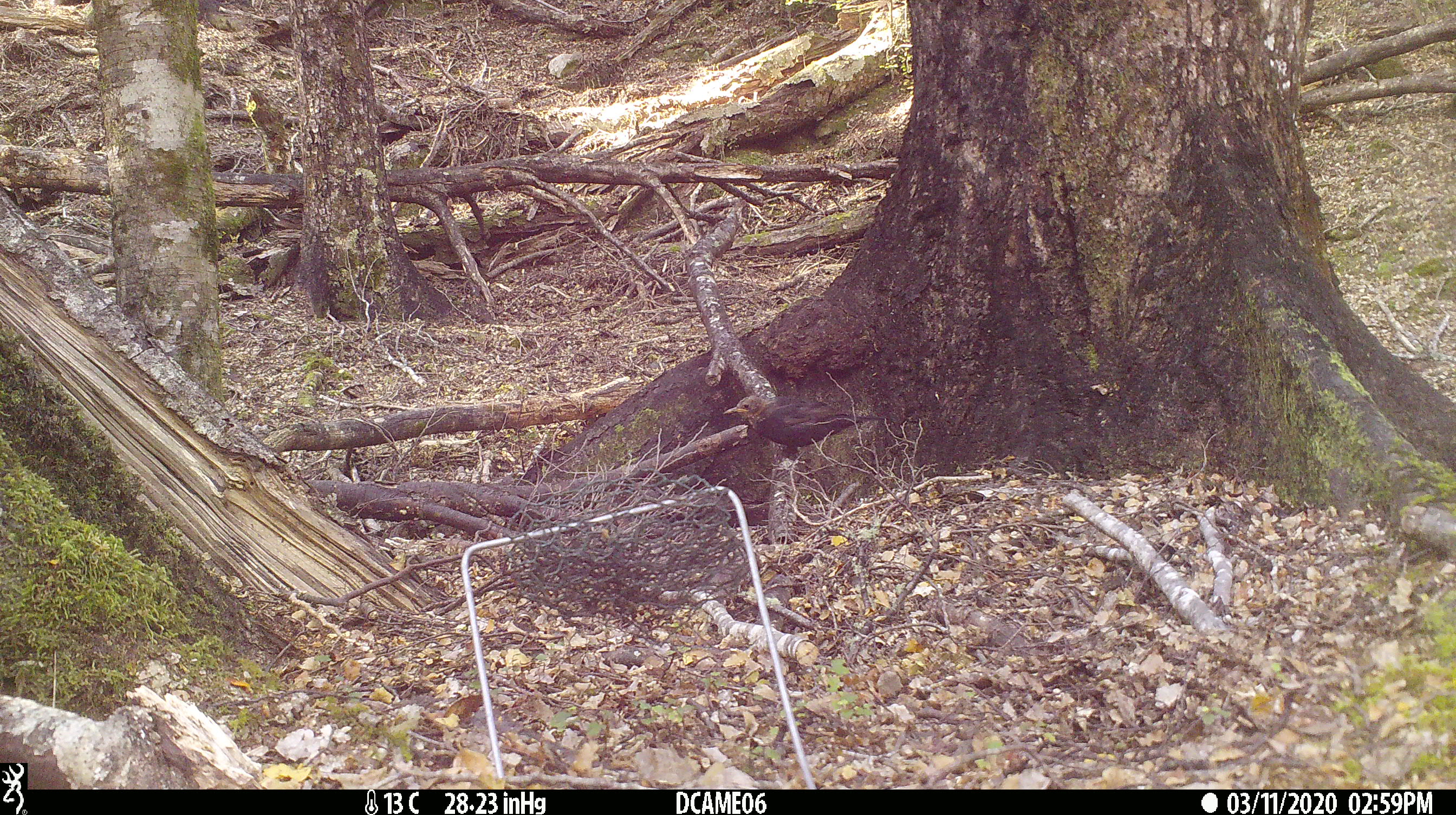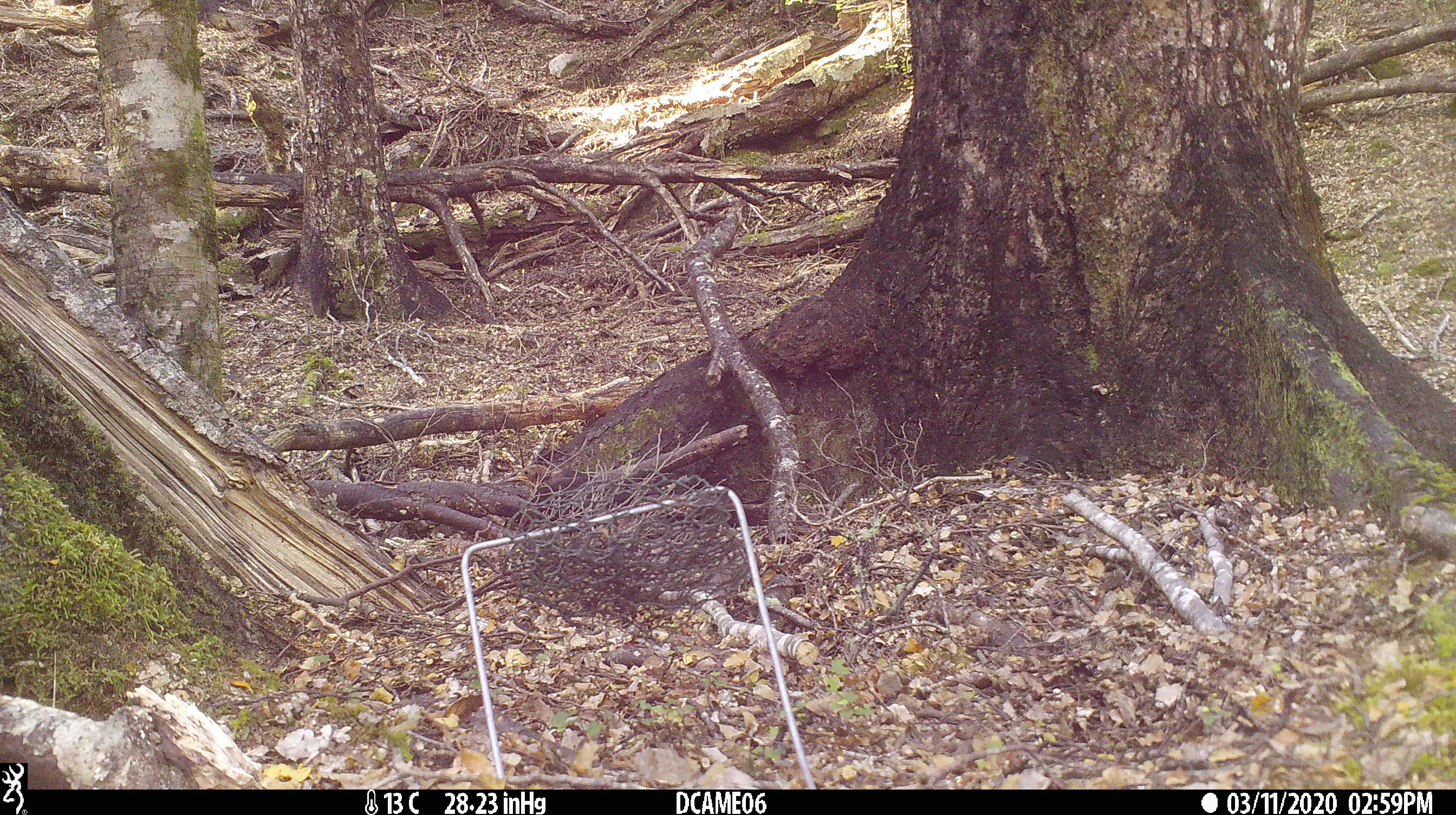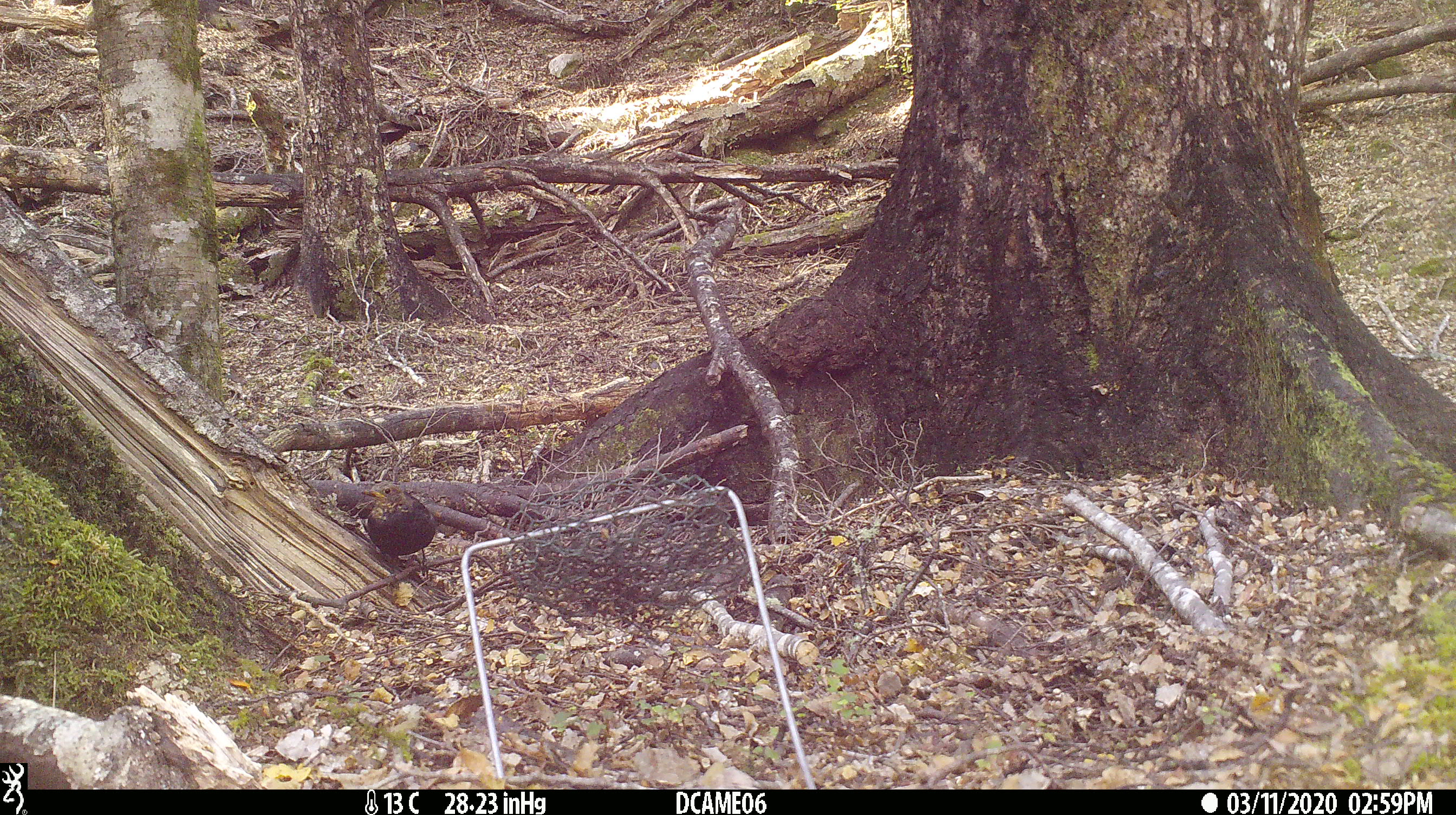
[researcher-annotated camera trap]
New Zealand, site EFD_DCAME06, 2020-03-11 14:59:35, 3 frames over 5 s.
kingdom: Animalia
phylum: Chordata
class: Aves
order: Passeriformes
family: Turdidae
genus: Turdus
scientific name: Turdus merula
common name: eurasian blackbird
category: blackbird